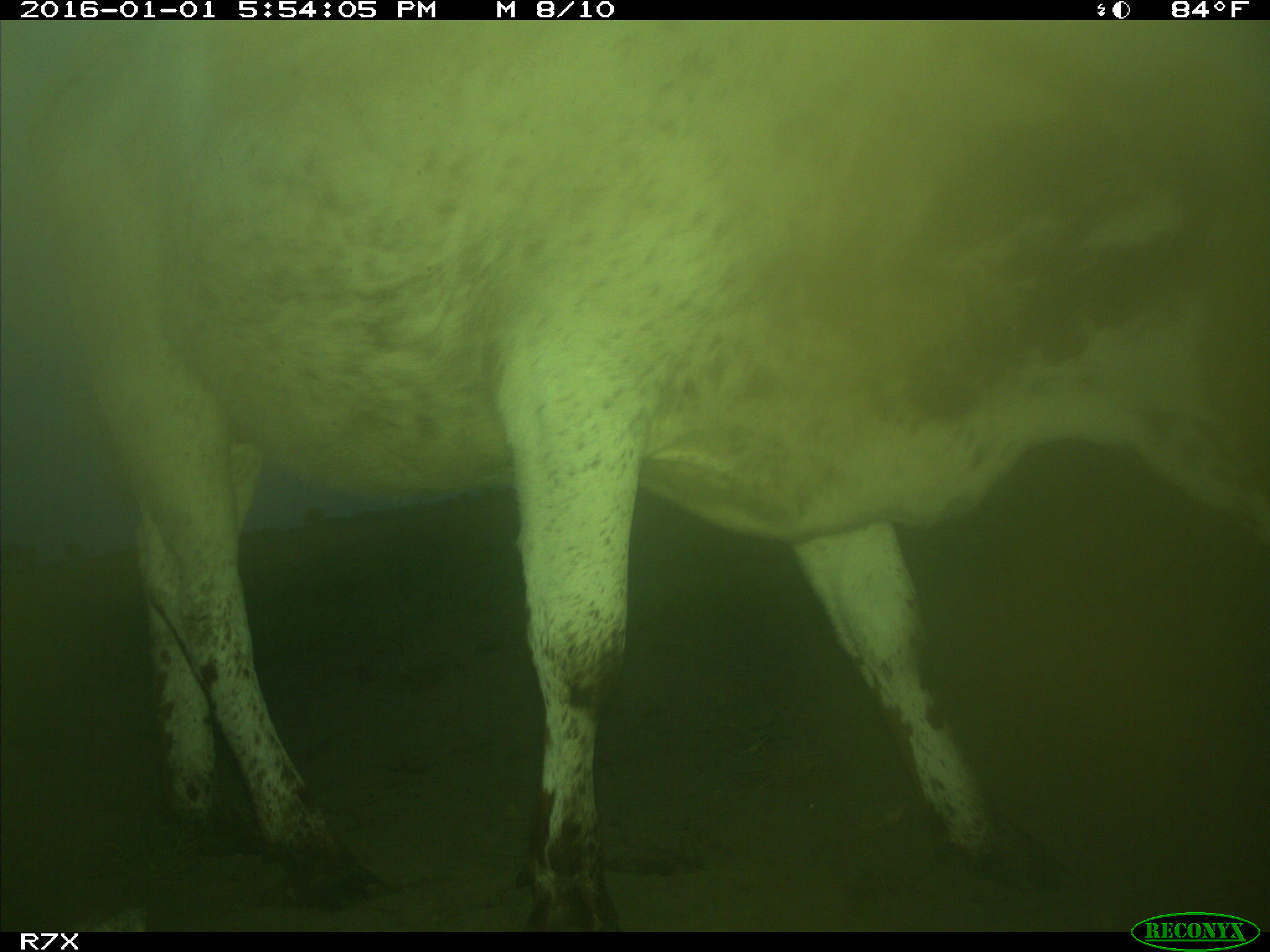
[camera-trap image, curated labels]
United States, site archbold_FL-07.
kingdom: Animalia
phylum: Chordata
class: Mammalia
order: Artiodactyla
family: Bovidae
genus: Bos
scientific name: Bos taurus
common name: domestic cow